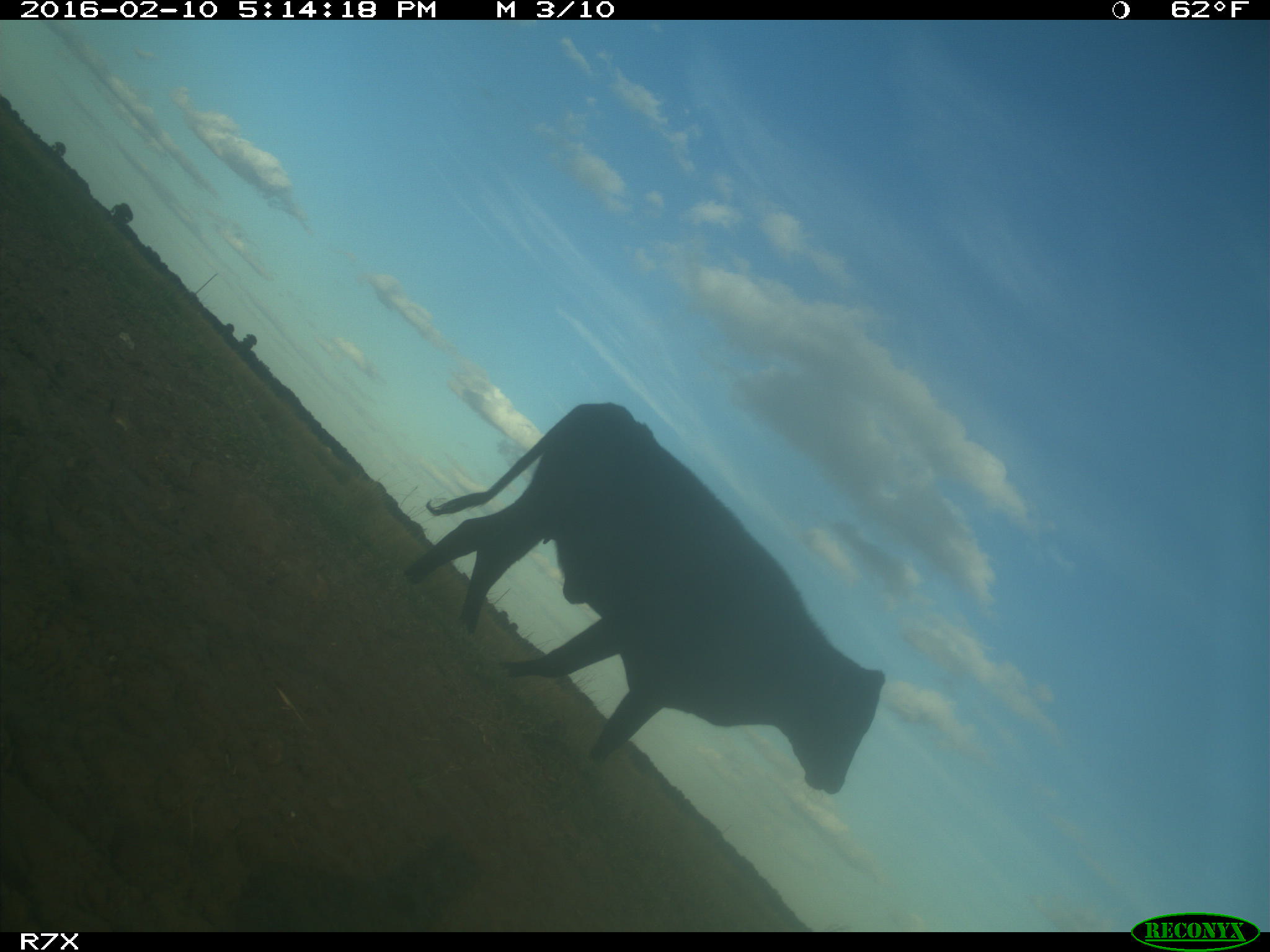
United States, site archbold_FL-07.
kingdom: Animalia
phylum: Chordata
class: Mammalia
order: Artiodactyla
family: Bovidae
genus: Bos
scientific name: Bos taurus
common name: domestic cow